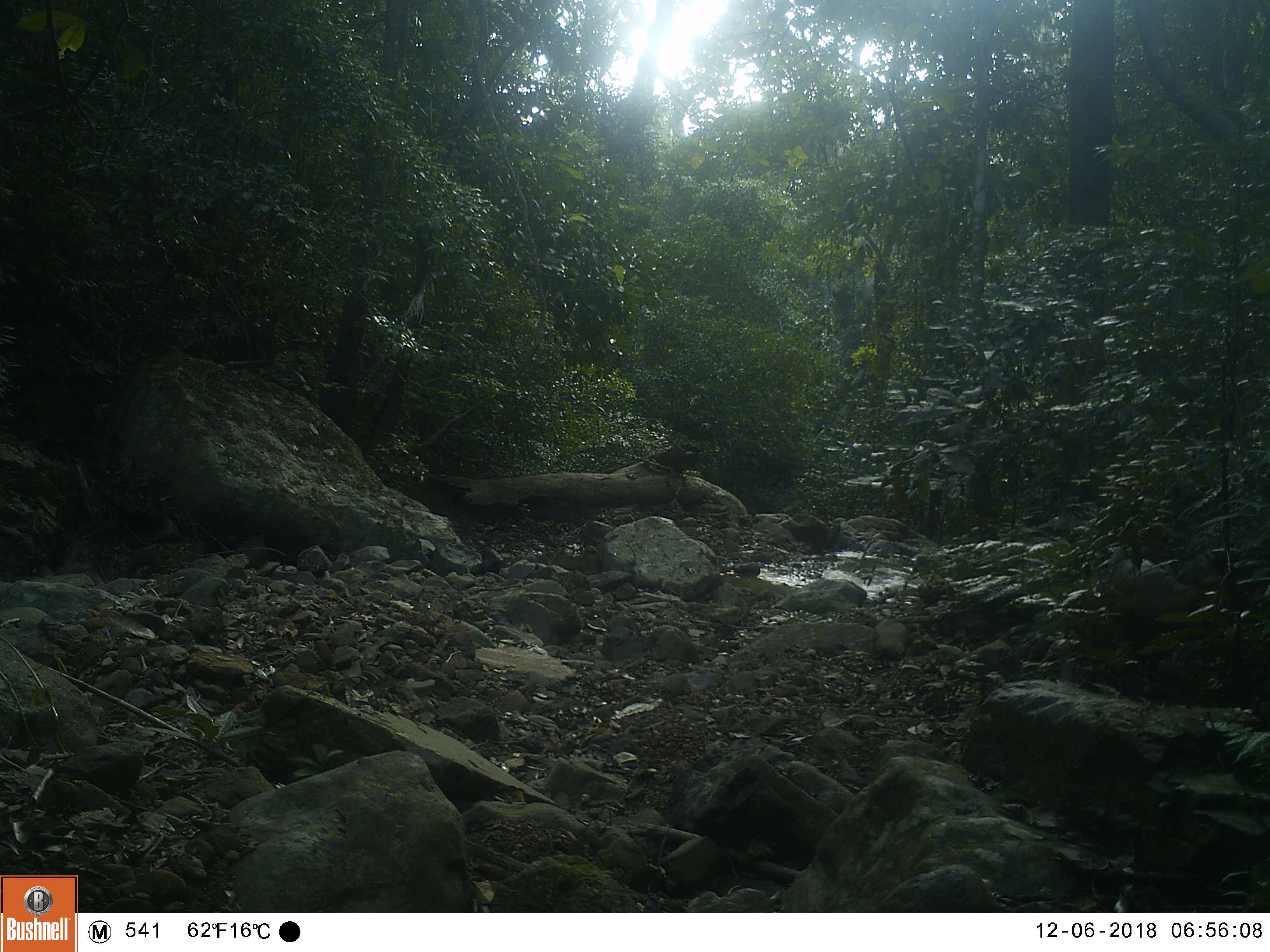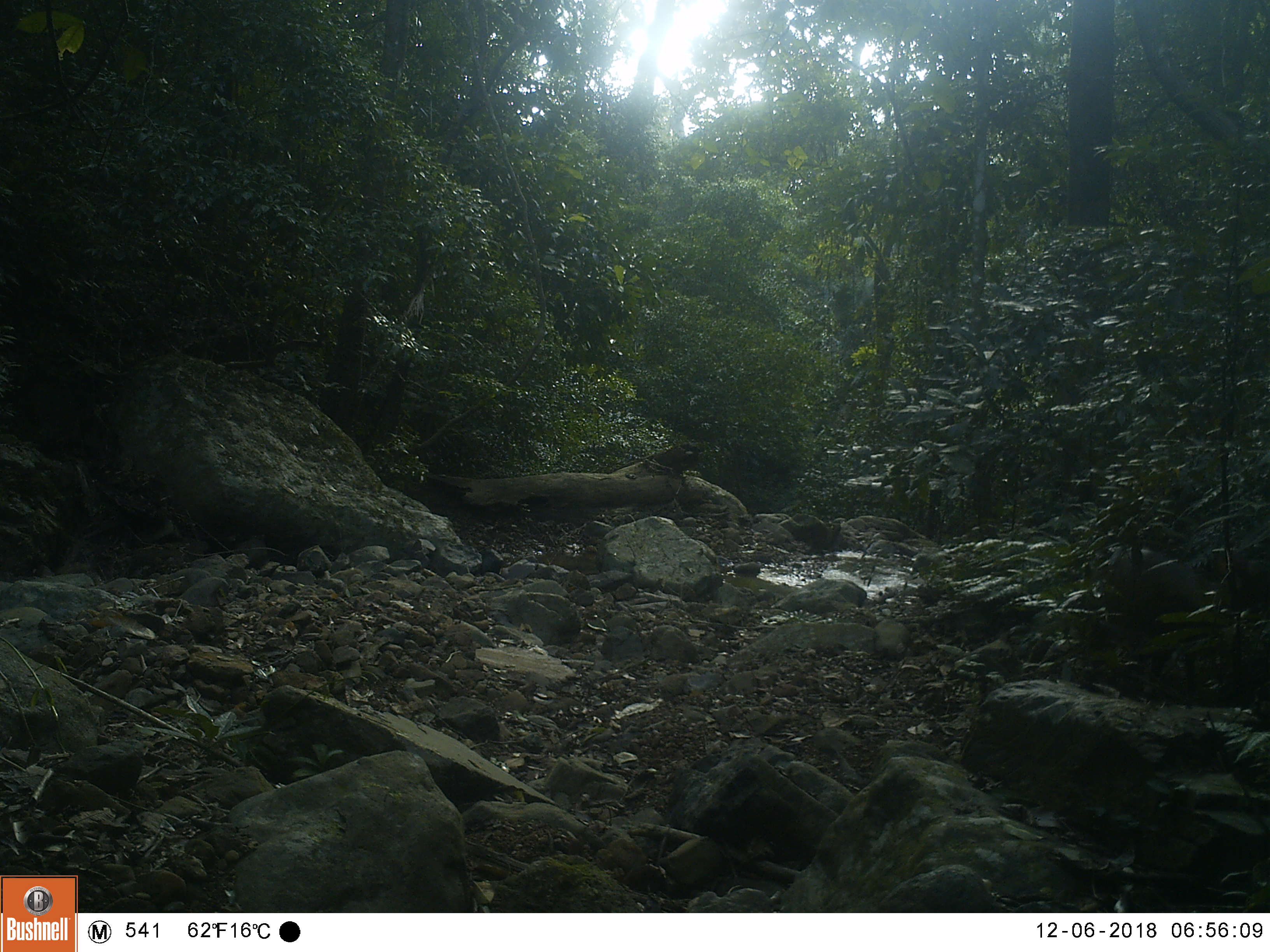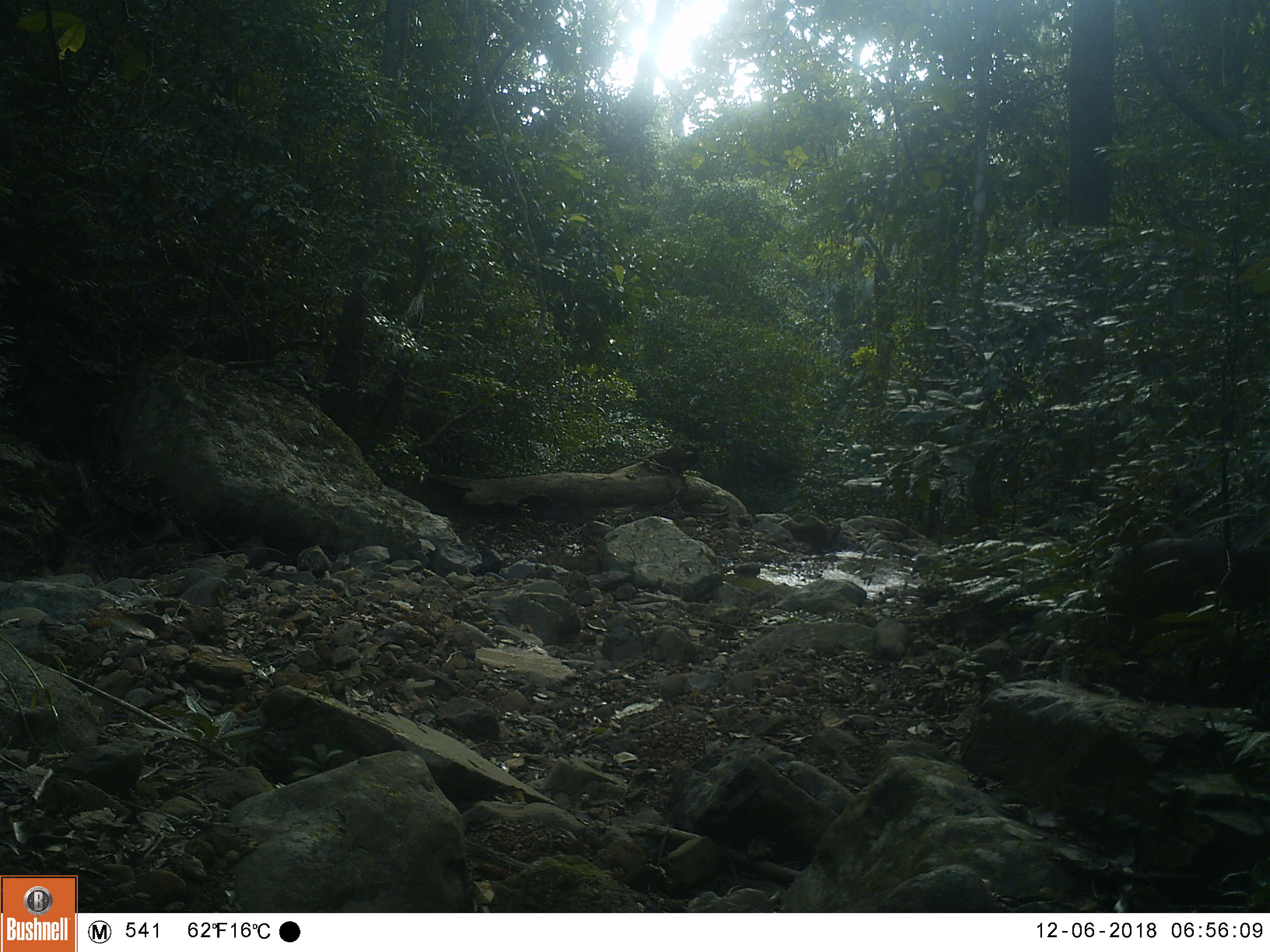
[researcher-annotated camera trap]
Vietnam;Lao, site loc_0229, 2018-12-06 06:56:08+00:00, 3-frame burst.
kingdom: Animalia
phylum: Chordata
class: Mammalia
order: Artiodactyla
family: Cervidae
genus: Muntiacus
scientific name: Muntiacus vuquangensis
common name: large-antlered muntjac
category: large antlered muntjac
Large antlered muntjac (large-antlered muntjac) (Muntiacus vuquangensis). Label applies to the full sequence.